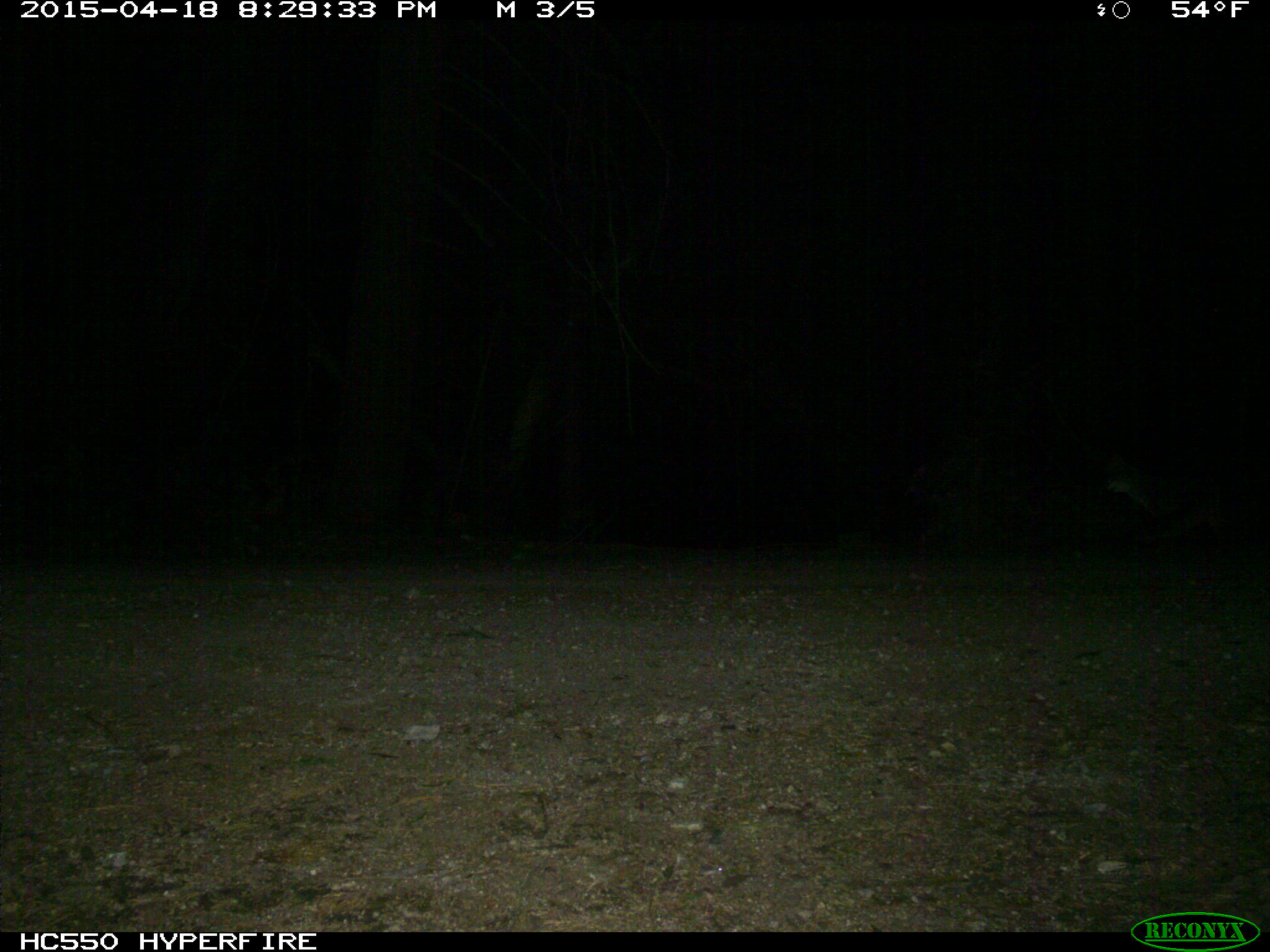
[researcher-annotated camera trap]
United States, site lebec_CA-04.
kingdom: Animalia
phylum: Chordata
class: Mammalia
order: Carnivora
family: Canidae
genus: Urocyon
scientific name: Urocyon cinereoargenteus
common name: gray fox